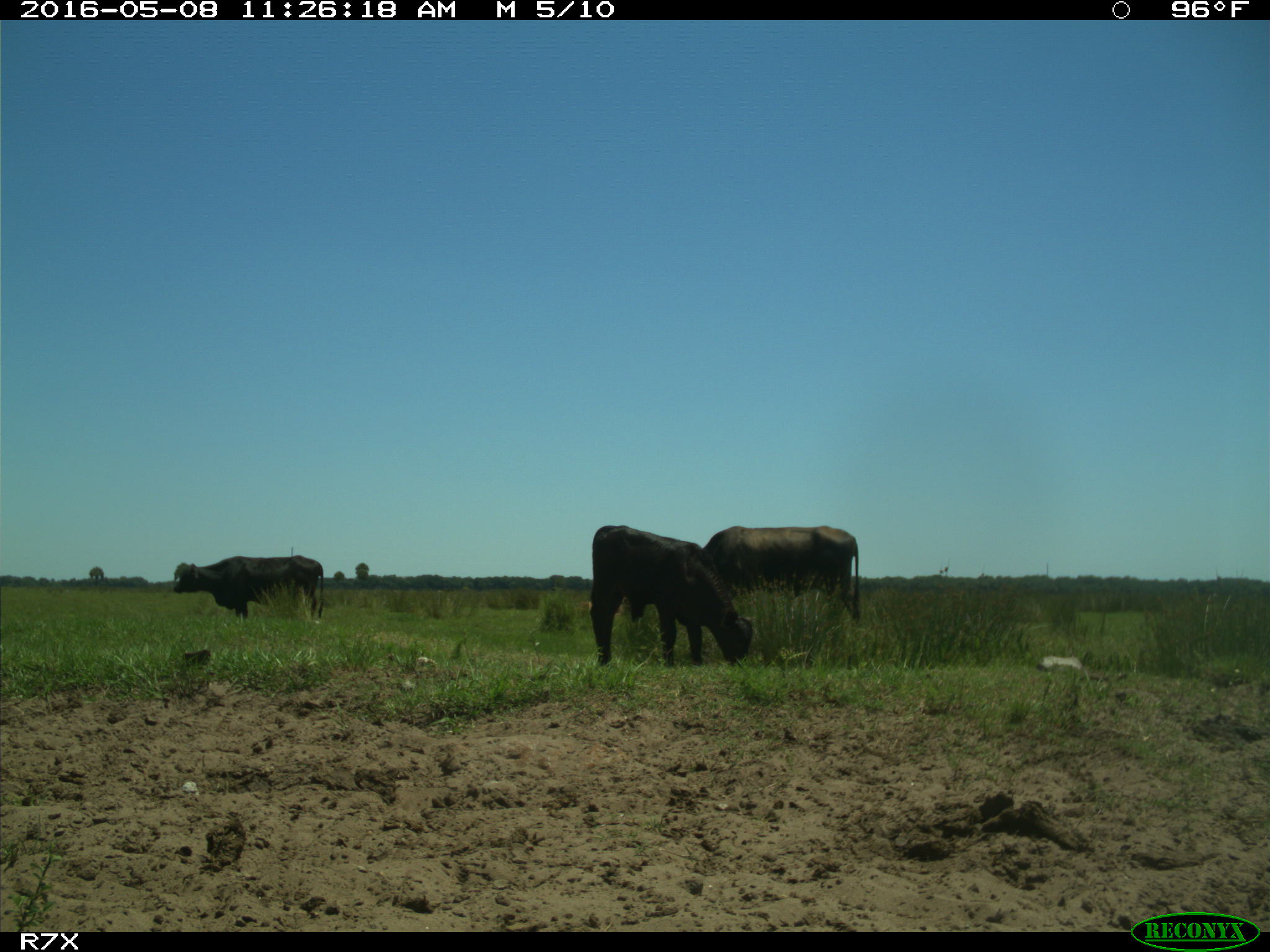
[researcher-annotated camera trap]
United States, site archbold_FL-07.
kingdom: Animalia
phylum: Chordata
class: Mammalia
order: Artiodactyla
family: Bovidae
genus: Bos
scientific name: Bos taurus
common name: domestic cow